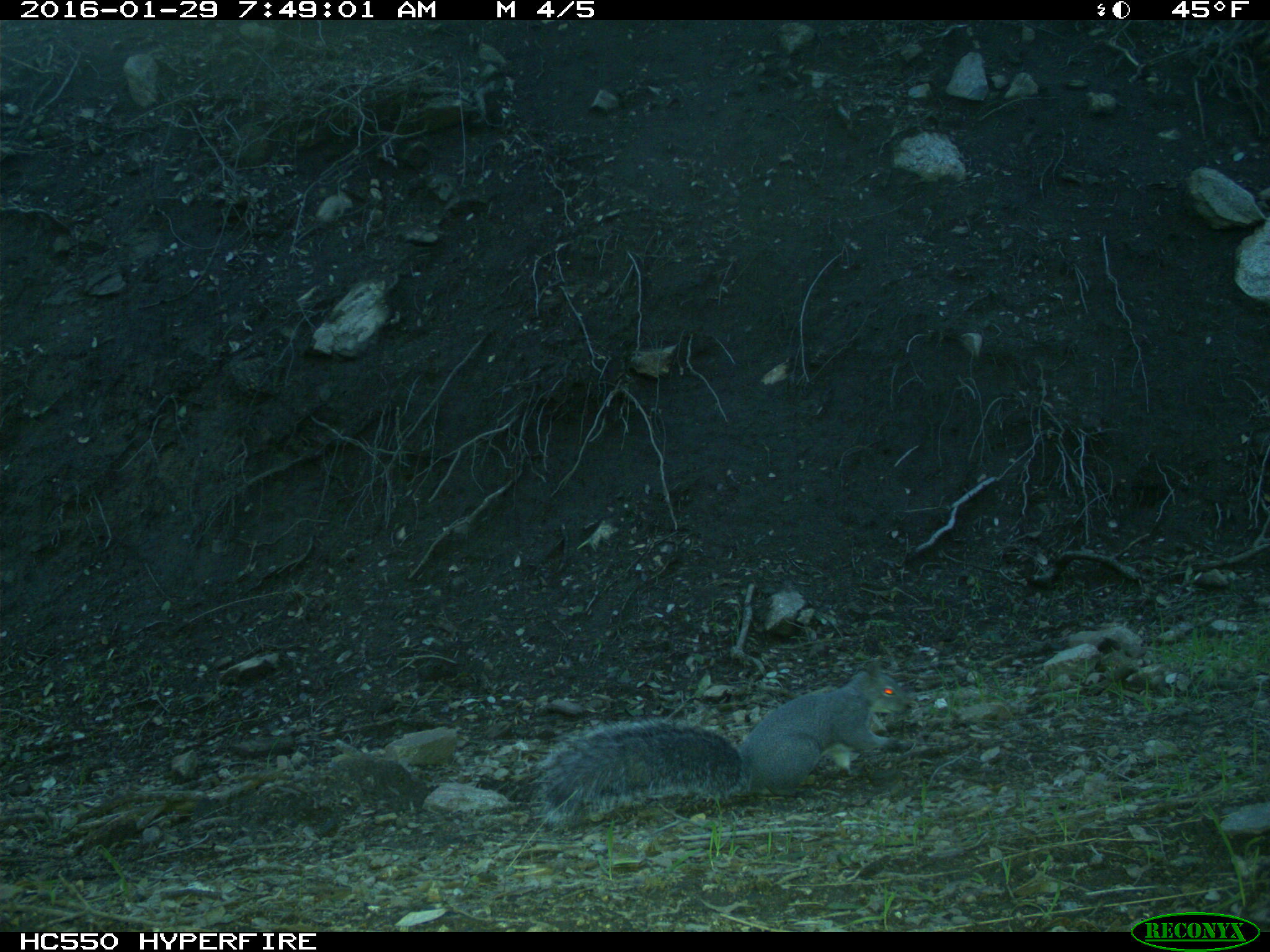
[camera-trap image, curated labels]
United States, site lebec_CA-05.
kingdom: Animalia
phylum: Chordata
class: Mammalia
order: Rodentia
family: Sciuridae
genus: Sciurus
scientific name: Sciurus carolinensis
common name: eastern gray squirrel